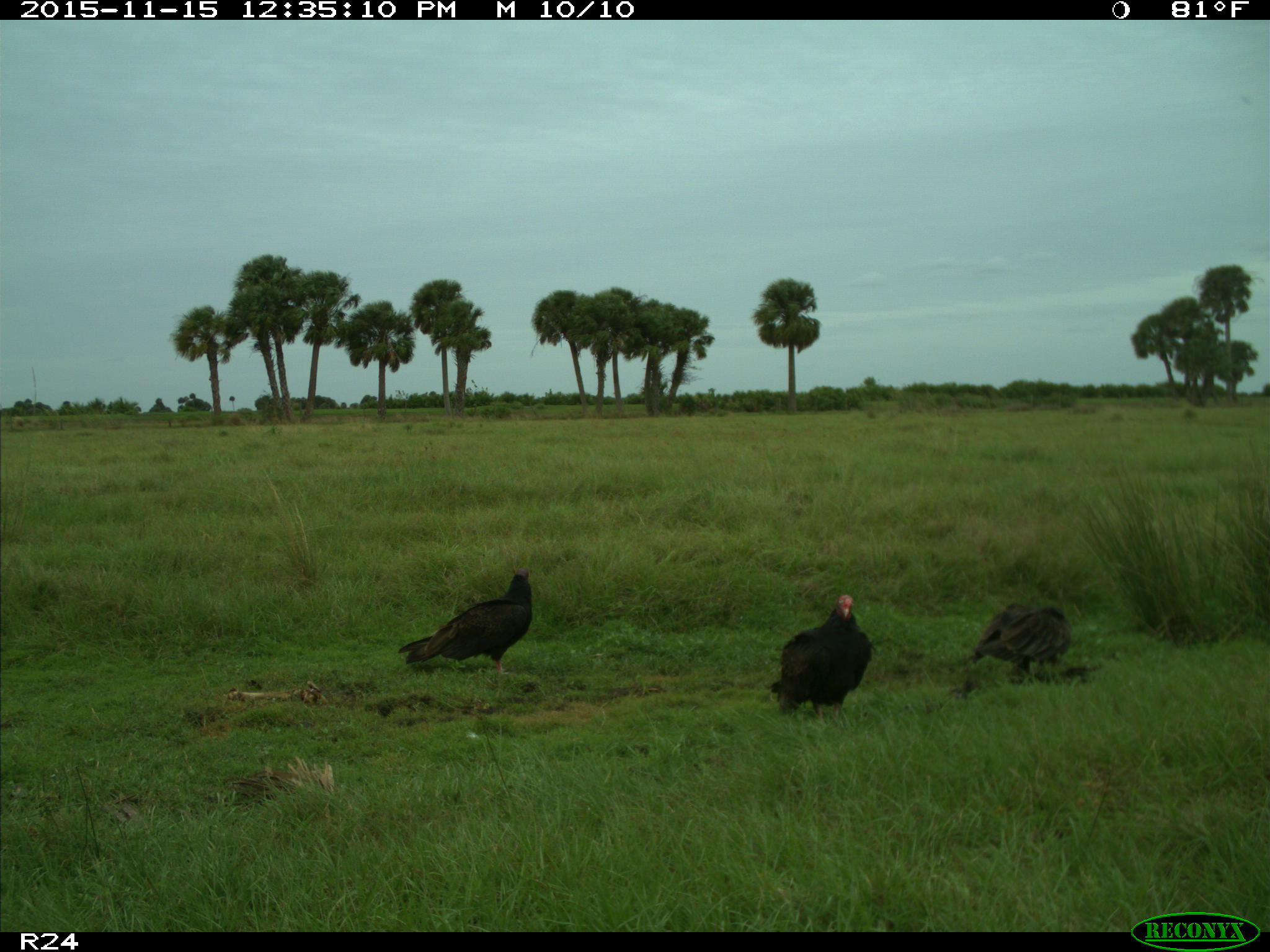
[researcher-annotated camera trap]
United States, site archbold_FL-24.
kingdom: Animalia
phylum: Chordata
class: Aves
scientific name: Aves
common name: birds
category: unidentified bird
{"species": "unidentified bird (birds) (Aves)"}